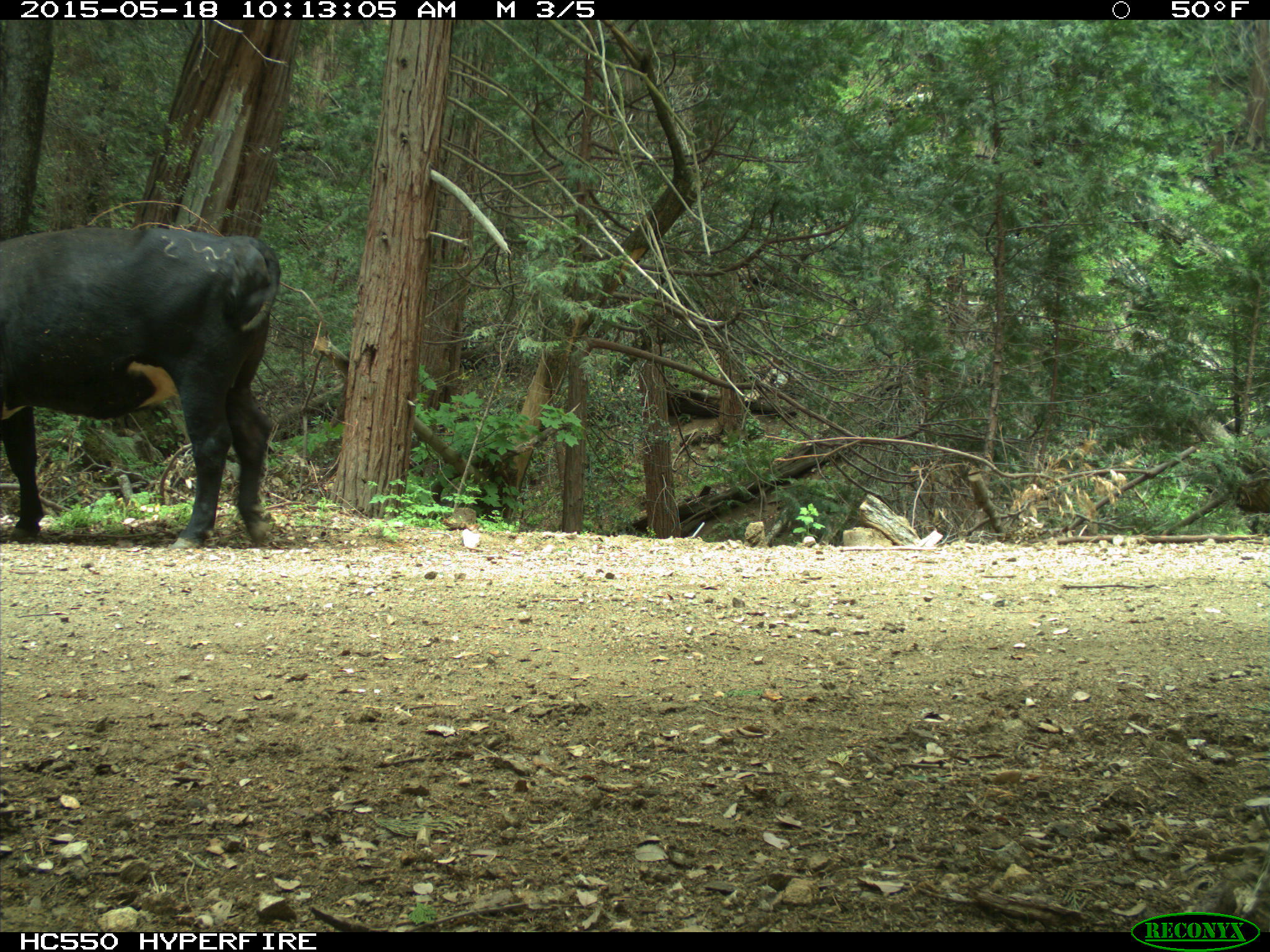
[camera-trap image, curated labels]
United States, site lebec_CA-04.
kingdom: Animalia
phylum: Chordata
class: Mammalia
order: Artiodactyla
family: Bovidae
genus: Bos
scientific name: Bos taurus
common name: domestic cow